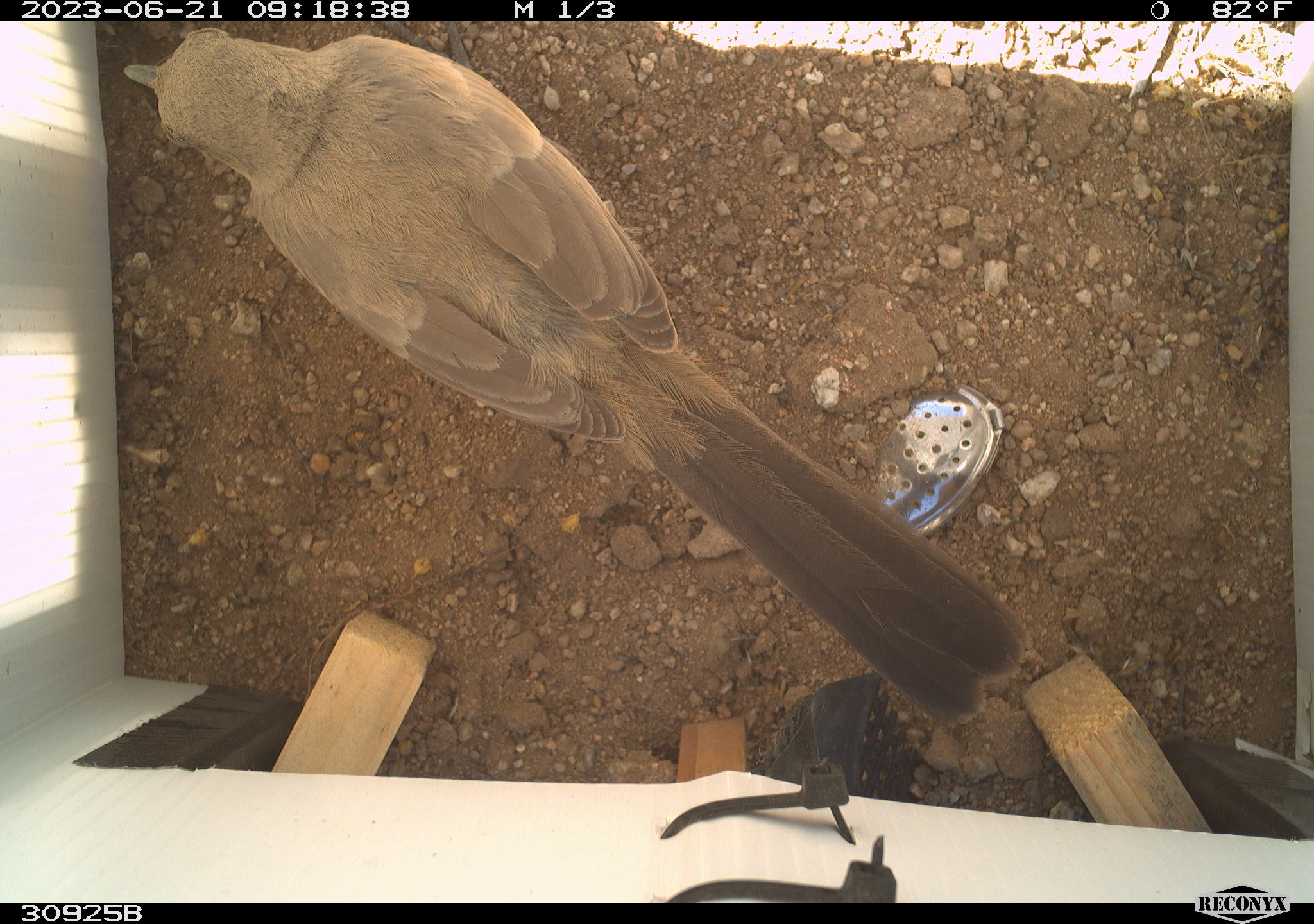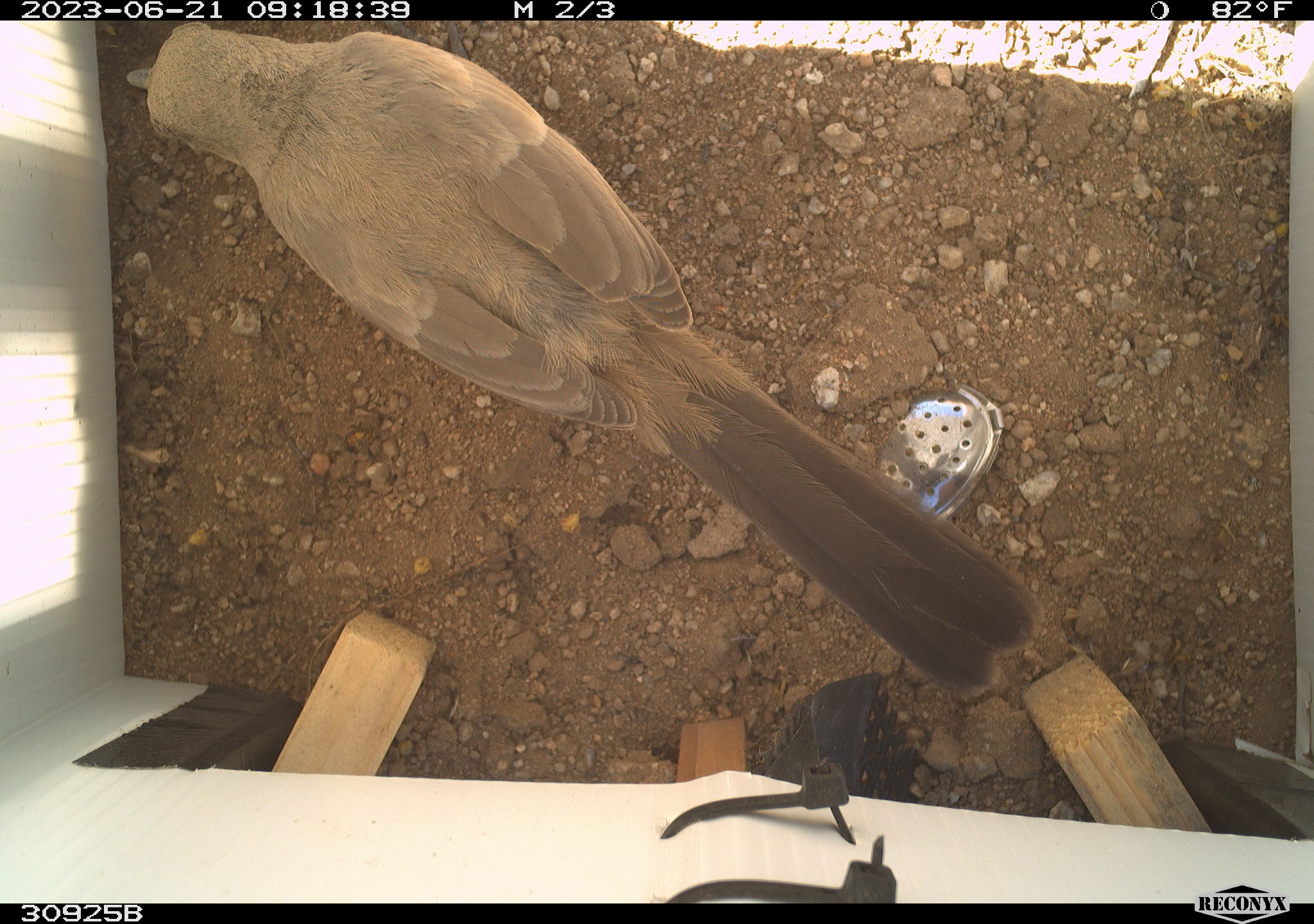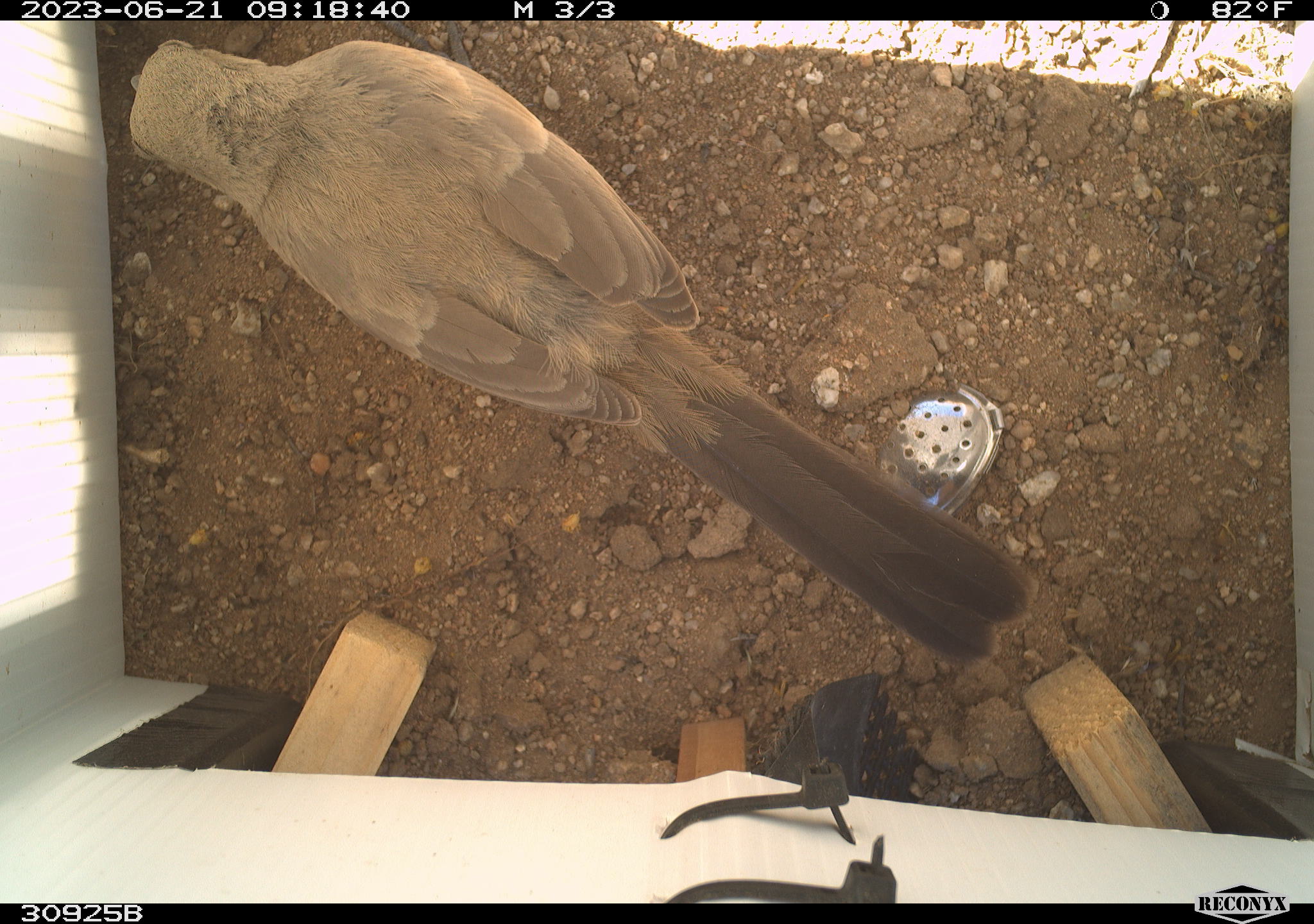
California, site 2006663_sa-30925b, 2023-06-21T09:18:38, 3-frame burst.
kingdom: Animalia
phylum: Chordata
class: Aves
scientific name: Aves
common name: bird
Bird (Aves).